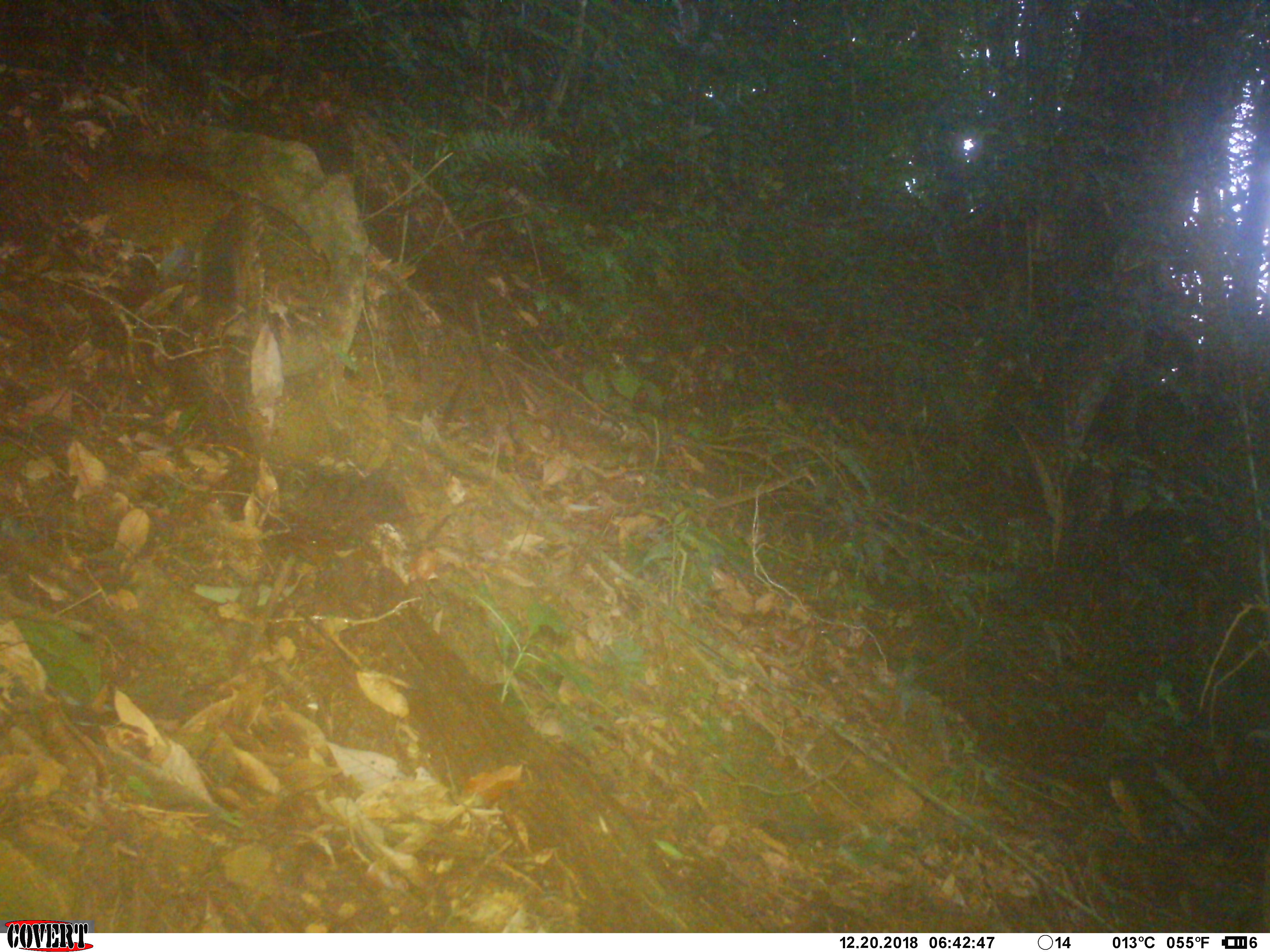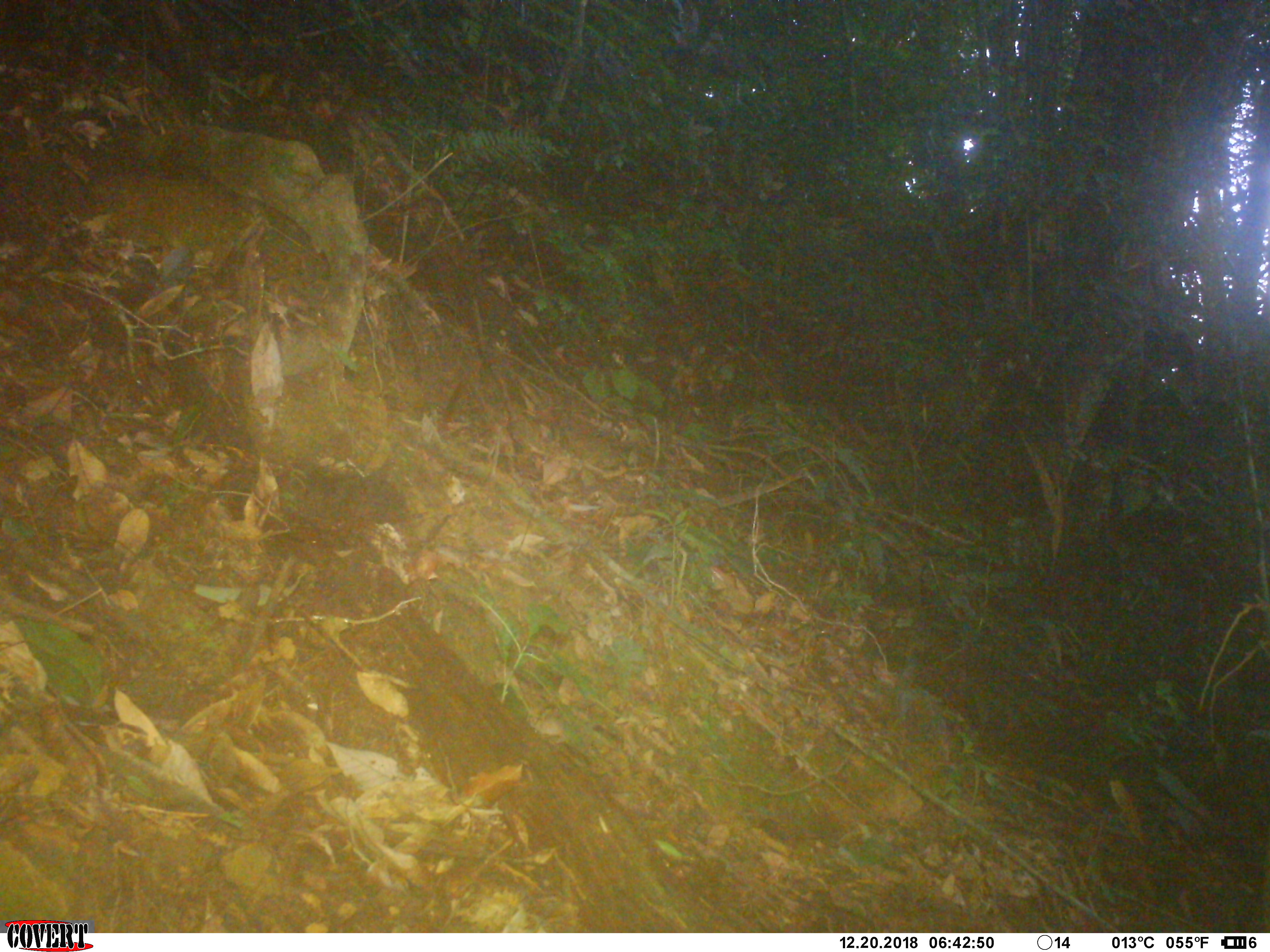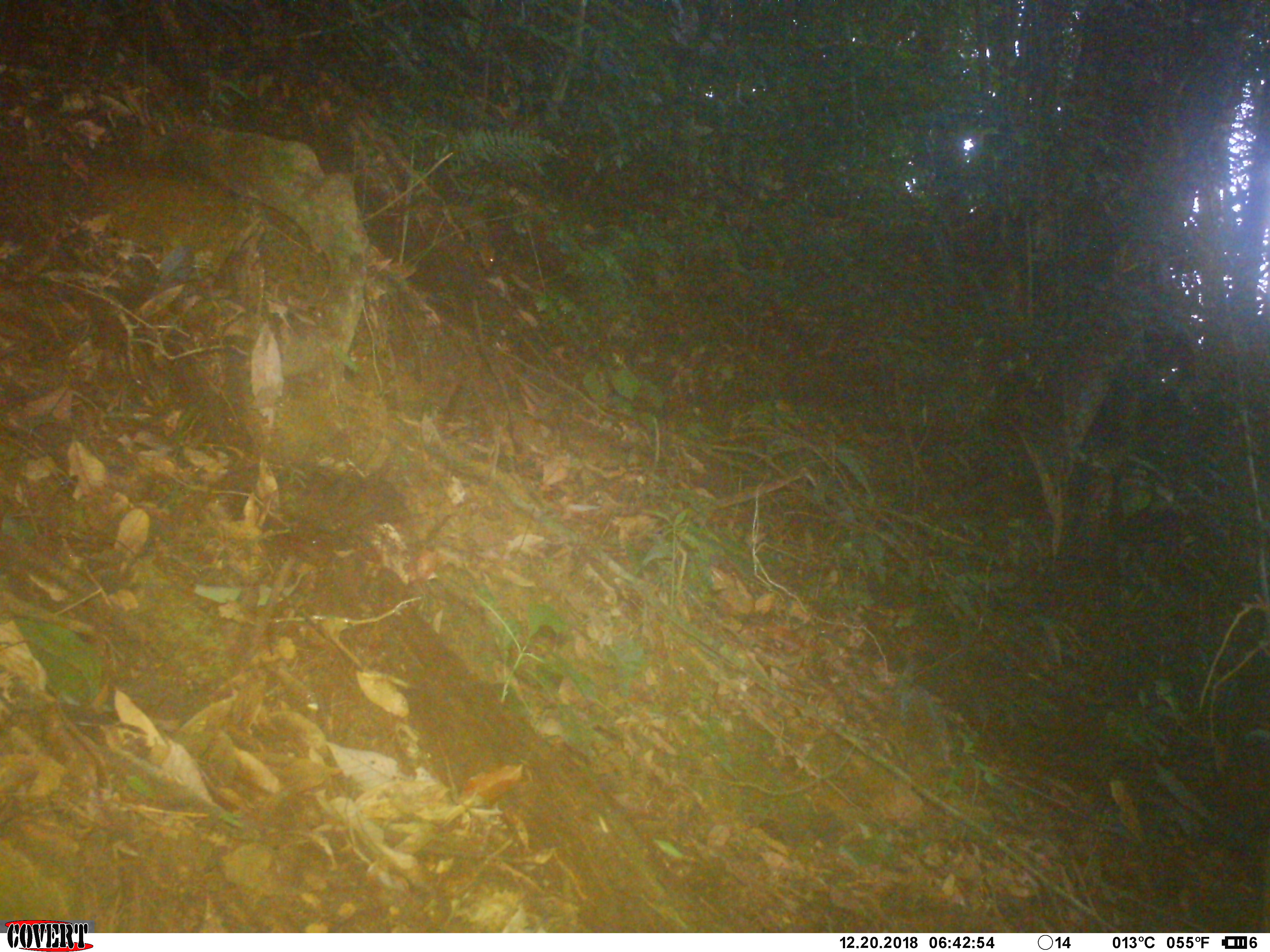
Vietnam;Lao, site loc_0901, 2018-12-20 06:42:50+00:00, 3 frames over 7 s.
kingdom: Animalia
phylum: Chordata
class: Mammalia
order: Rodentia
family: Sciuridae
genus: Dremomys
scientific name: Dremomys rufigenis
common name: red-cheeked squirrel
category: red cheeked squirrel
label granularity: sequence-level